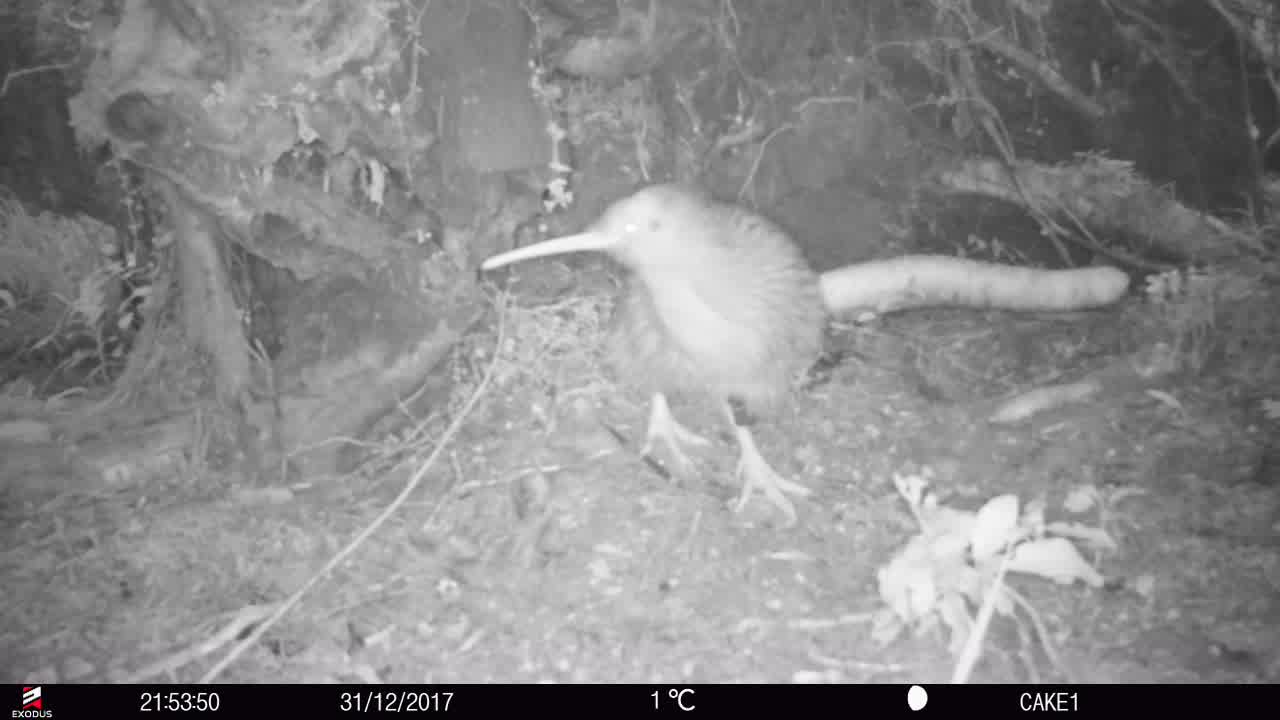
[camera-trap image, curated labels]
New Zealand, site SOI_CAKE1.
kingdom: Animalia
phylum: Chordata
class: Aves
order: Apterygiformes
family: Apterygidae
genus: Apteryx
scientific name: Apteryx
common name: kiwi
Kiwi (Apteryx).